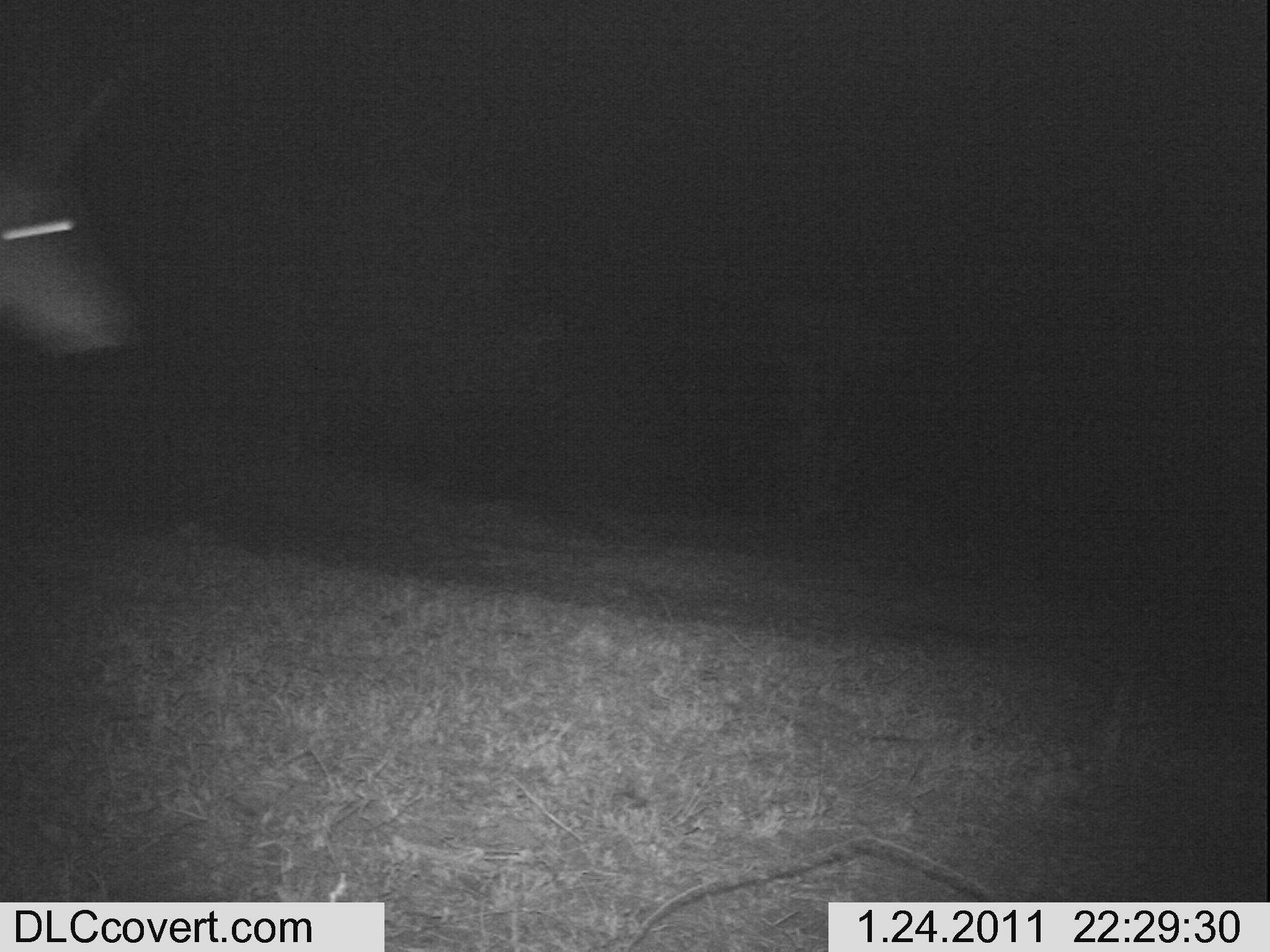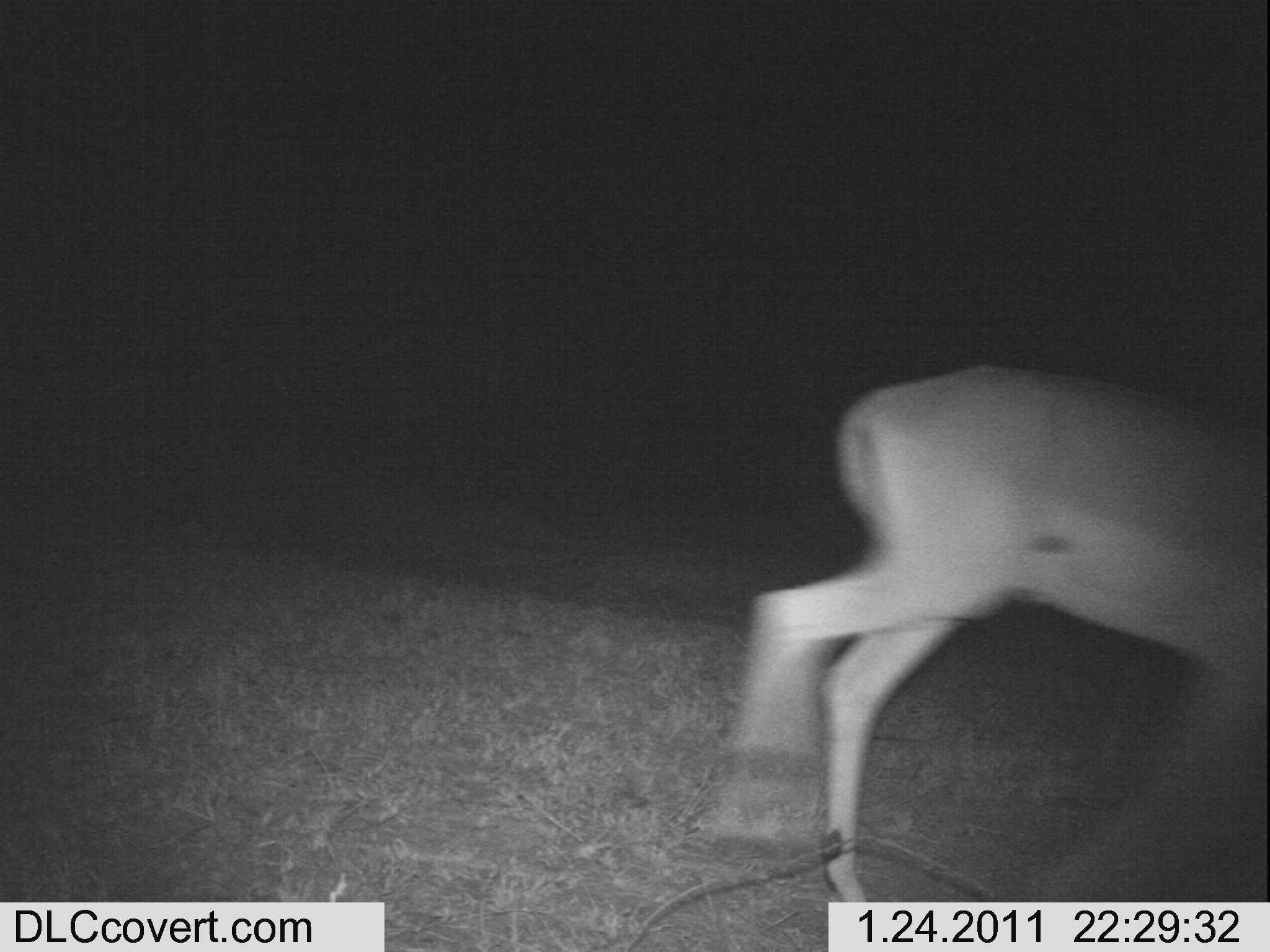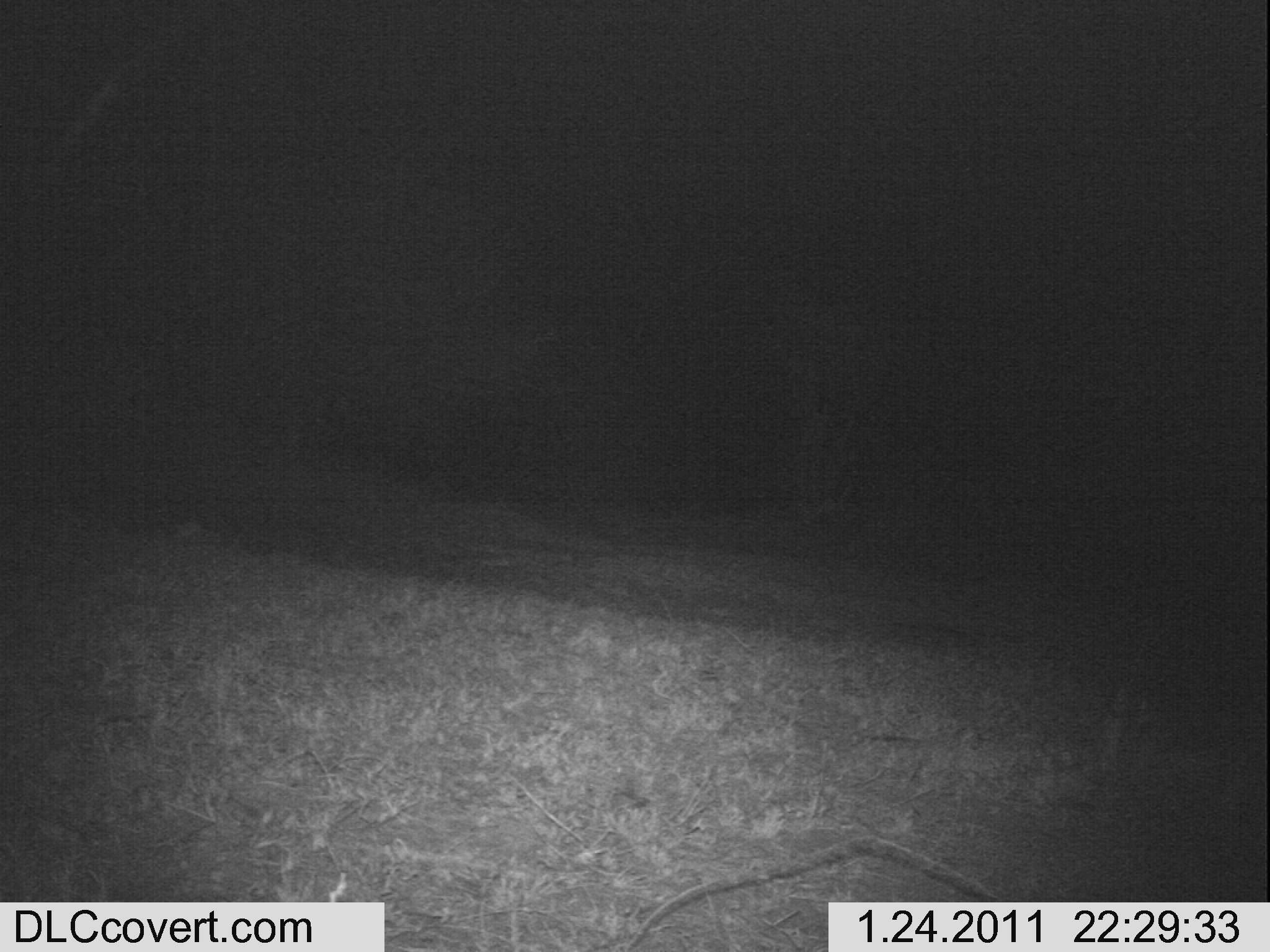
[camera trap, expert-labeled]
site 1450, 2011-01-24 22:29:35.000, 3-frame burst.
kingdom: Animalia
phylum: Chordata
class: Mammalia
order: Artiodactyla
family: Bovidae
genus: Aepyceros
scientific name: Aepyceros melampus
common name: impala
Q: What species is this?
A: Aepyceros melampus (impala).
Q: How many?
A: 1.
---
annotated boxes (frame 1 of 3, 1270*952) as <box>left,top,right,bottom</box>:
aepyceros melampus: <box>0,66,154,368</box>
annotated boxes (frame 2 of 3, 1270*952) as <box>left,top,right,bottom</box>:
aepyceros melampus: <box>704,359,1270,911</box>